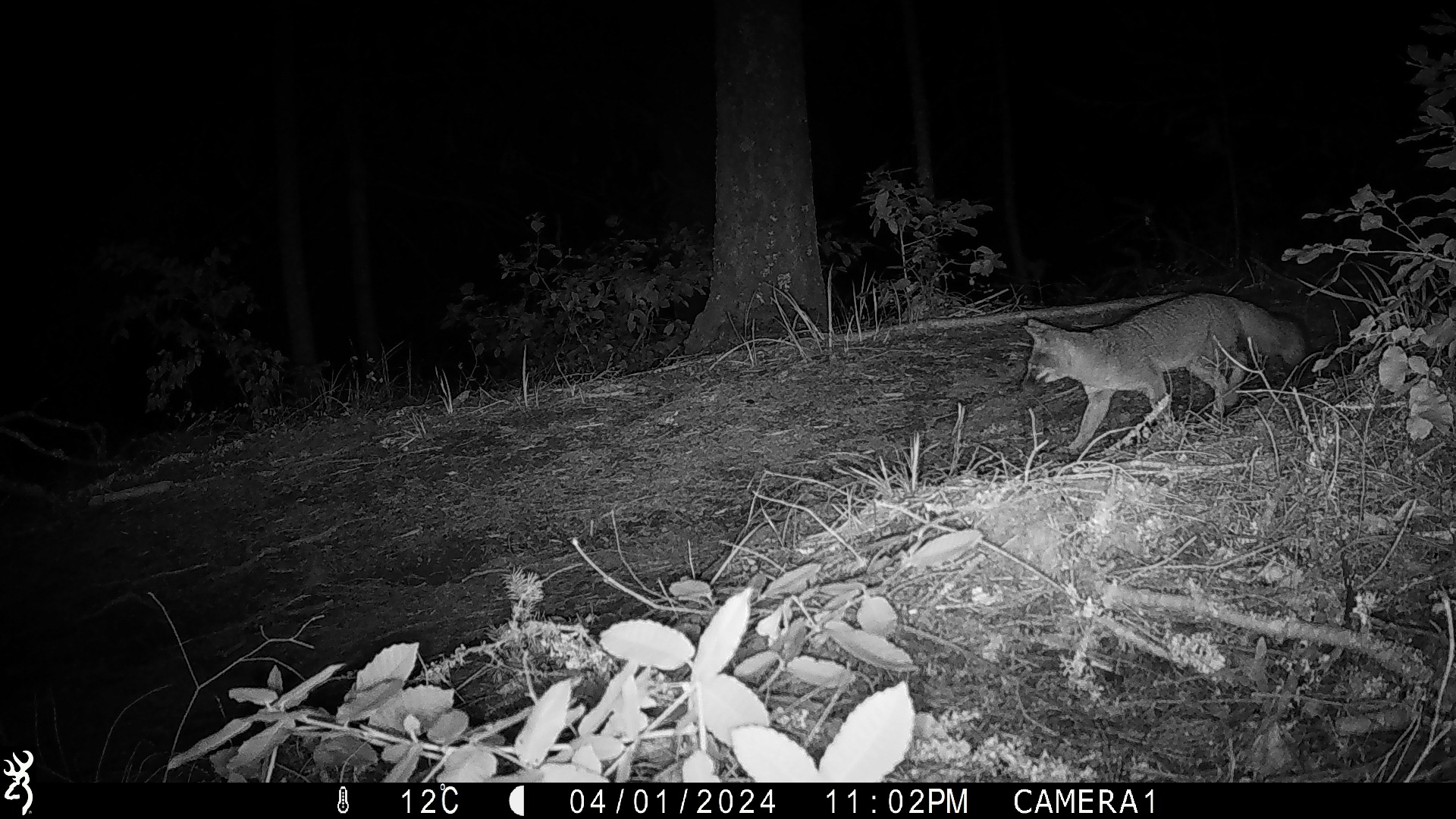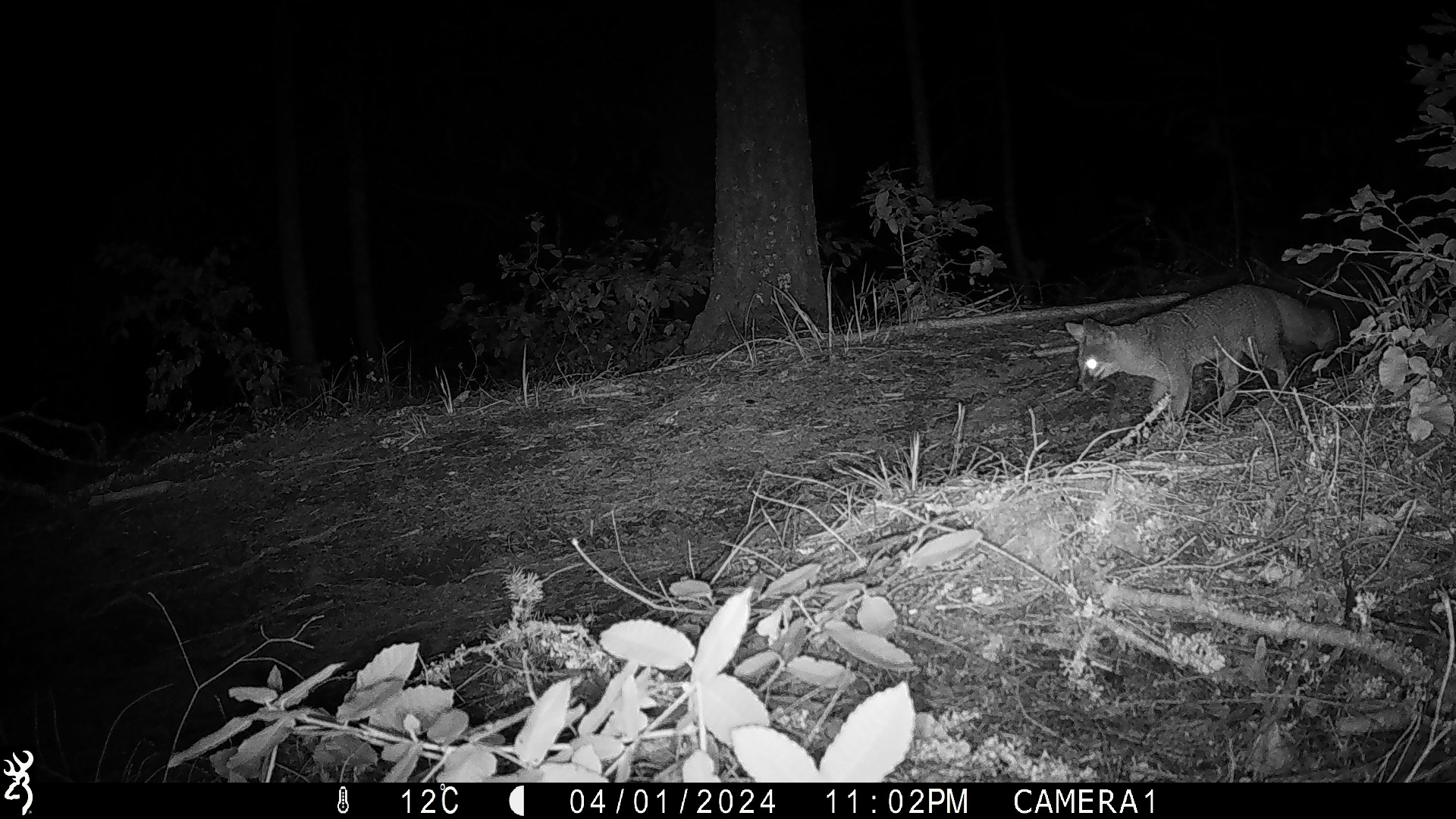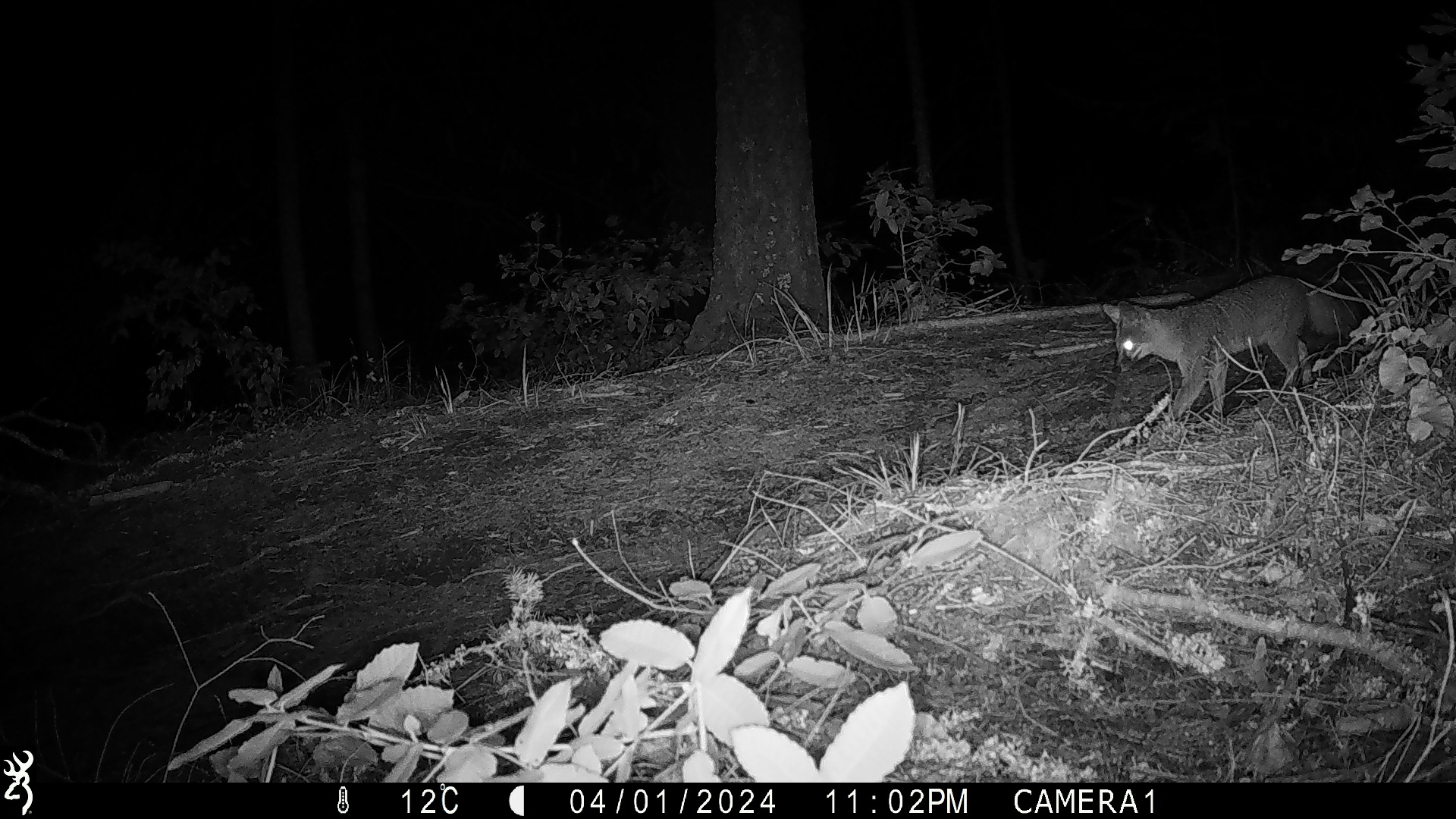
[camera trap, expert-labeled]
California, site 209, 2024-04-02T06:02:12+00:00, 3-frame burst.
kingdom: Animalia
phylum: Chordata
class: Mammalia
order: Carnivora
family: Canidae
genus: Urocyon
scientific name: Urocyon cinereoargenteus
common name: gray fox